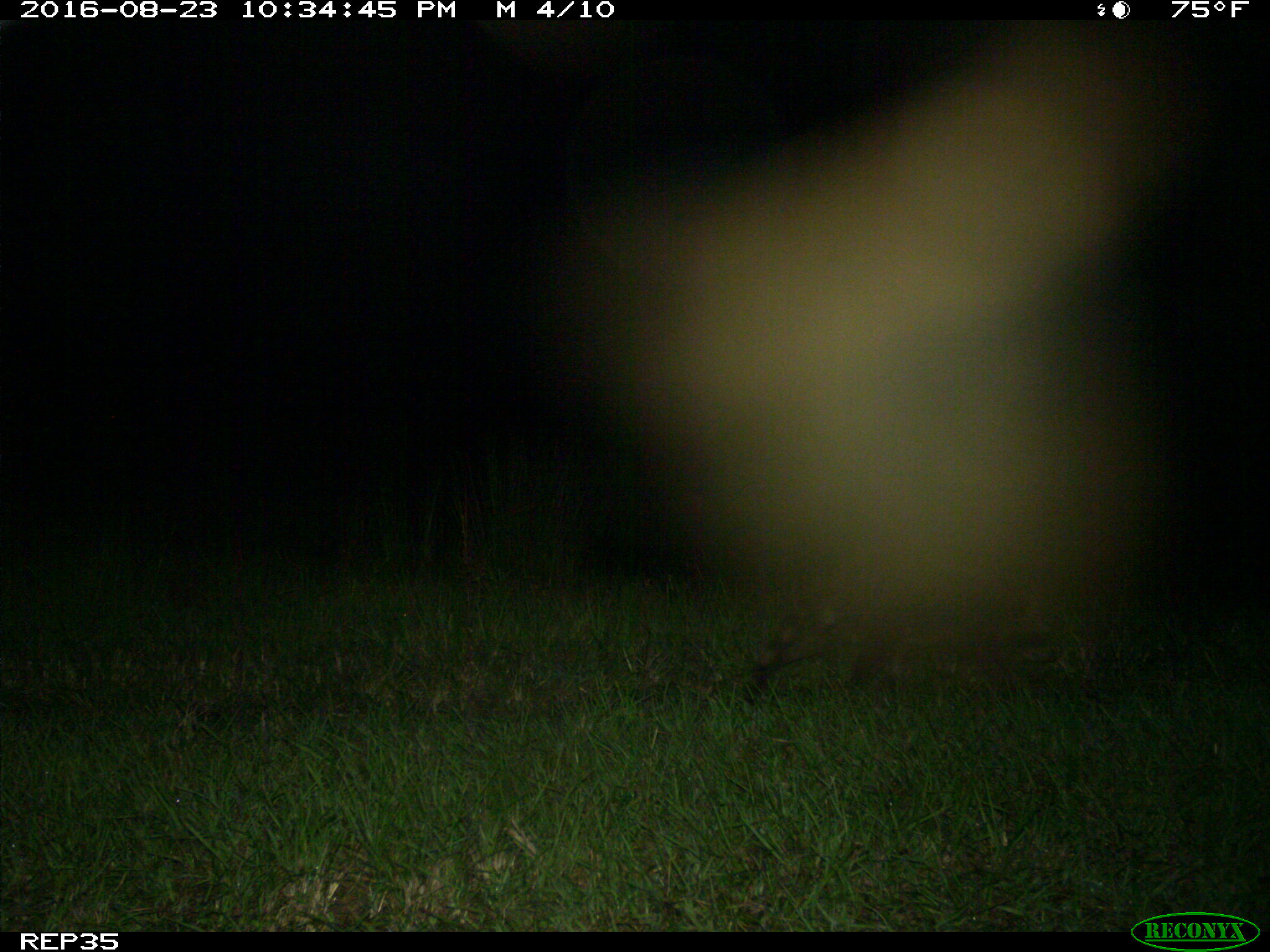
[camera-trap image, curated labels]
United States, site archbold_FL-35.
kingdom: Animalia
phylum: Chordata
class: Mammalia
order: Carnivora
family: Procyonidae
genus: Procyon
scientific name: Procyon lotor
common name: common raccoon